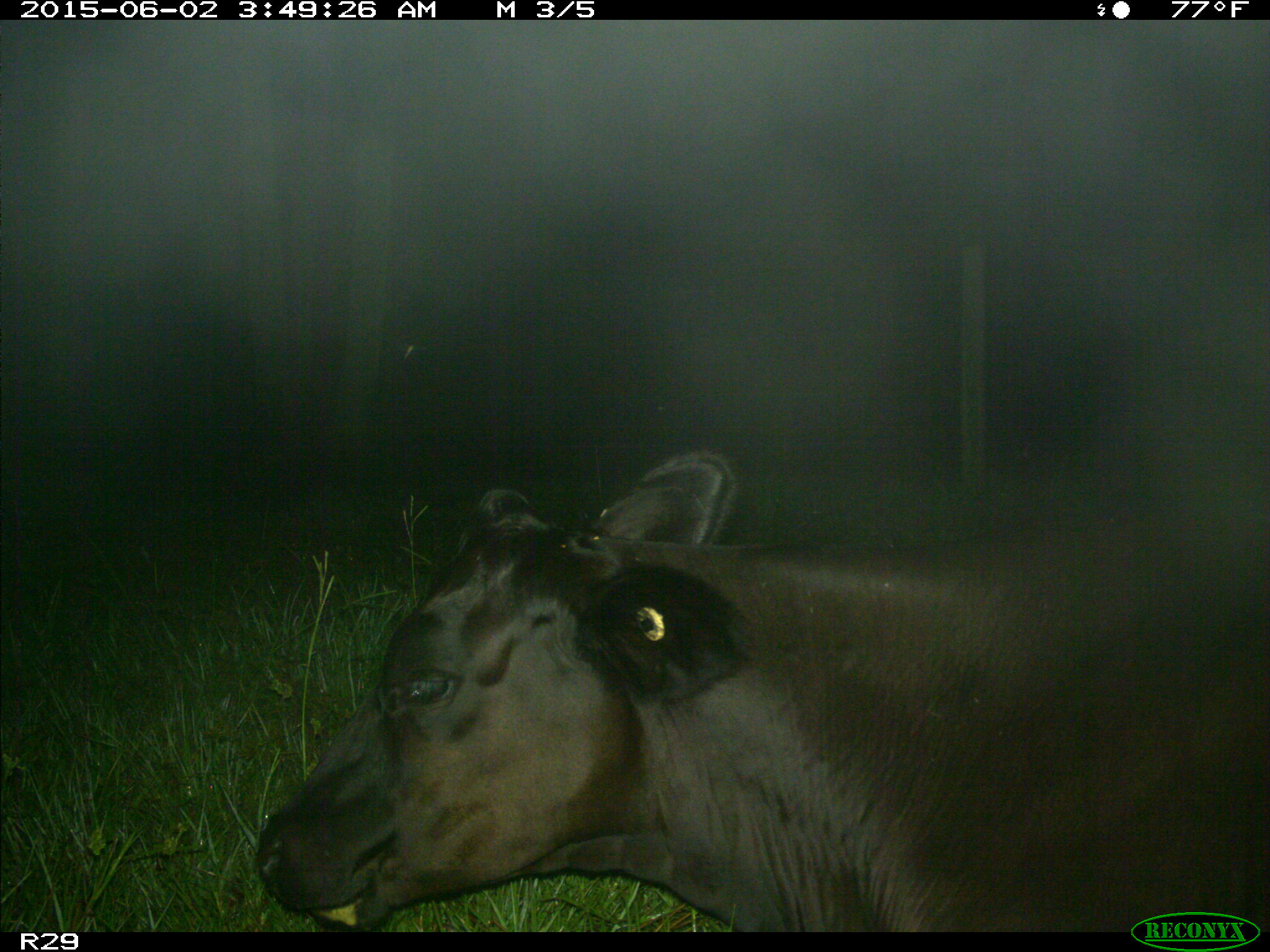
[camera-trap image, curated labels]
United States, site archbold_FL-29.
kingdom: Animalia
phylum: Chordata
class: Mammalia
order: Artiodactyla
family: Bovidae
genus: Bos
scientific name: Bos taurus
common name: domestic cow